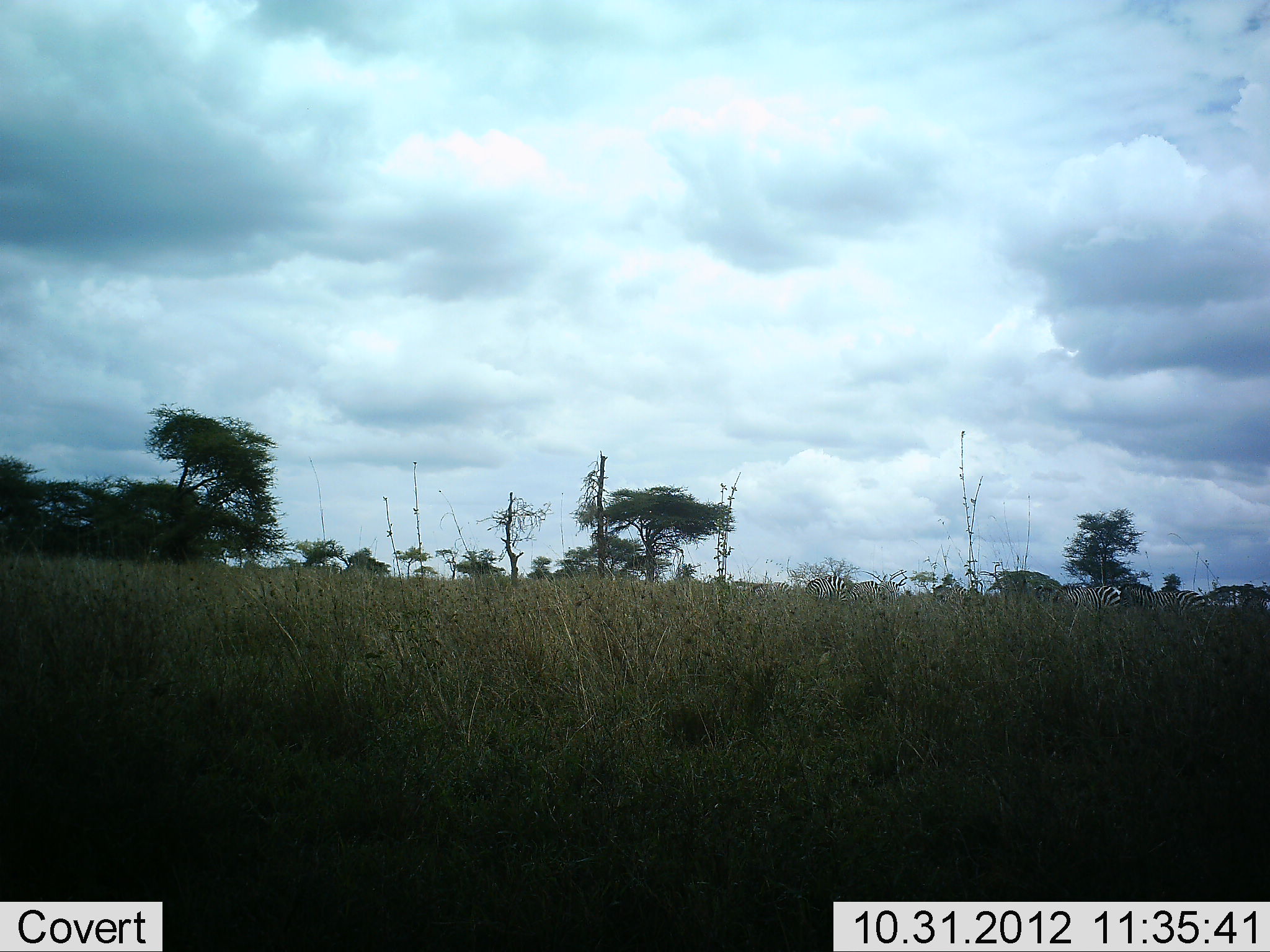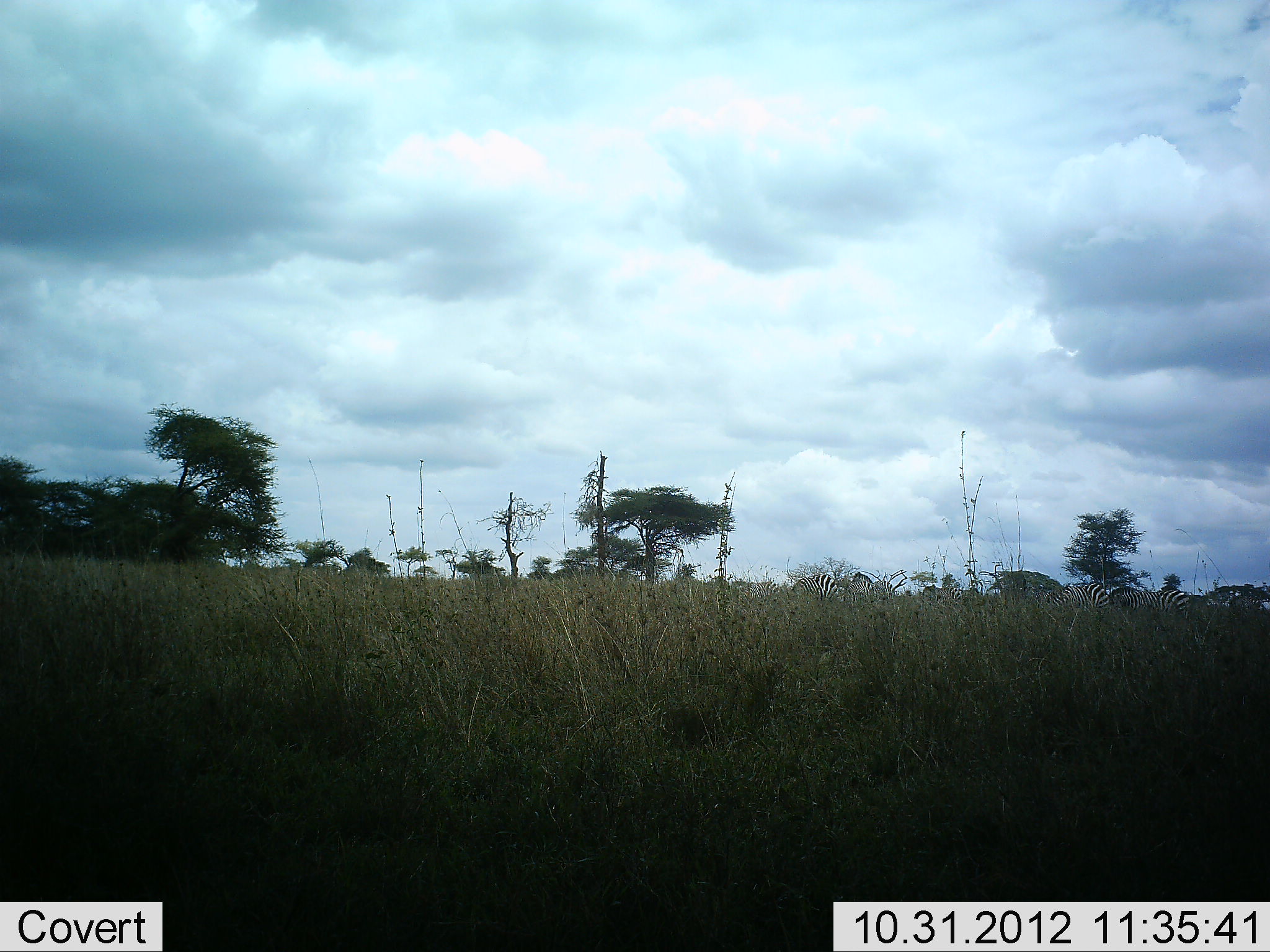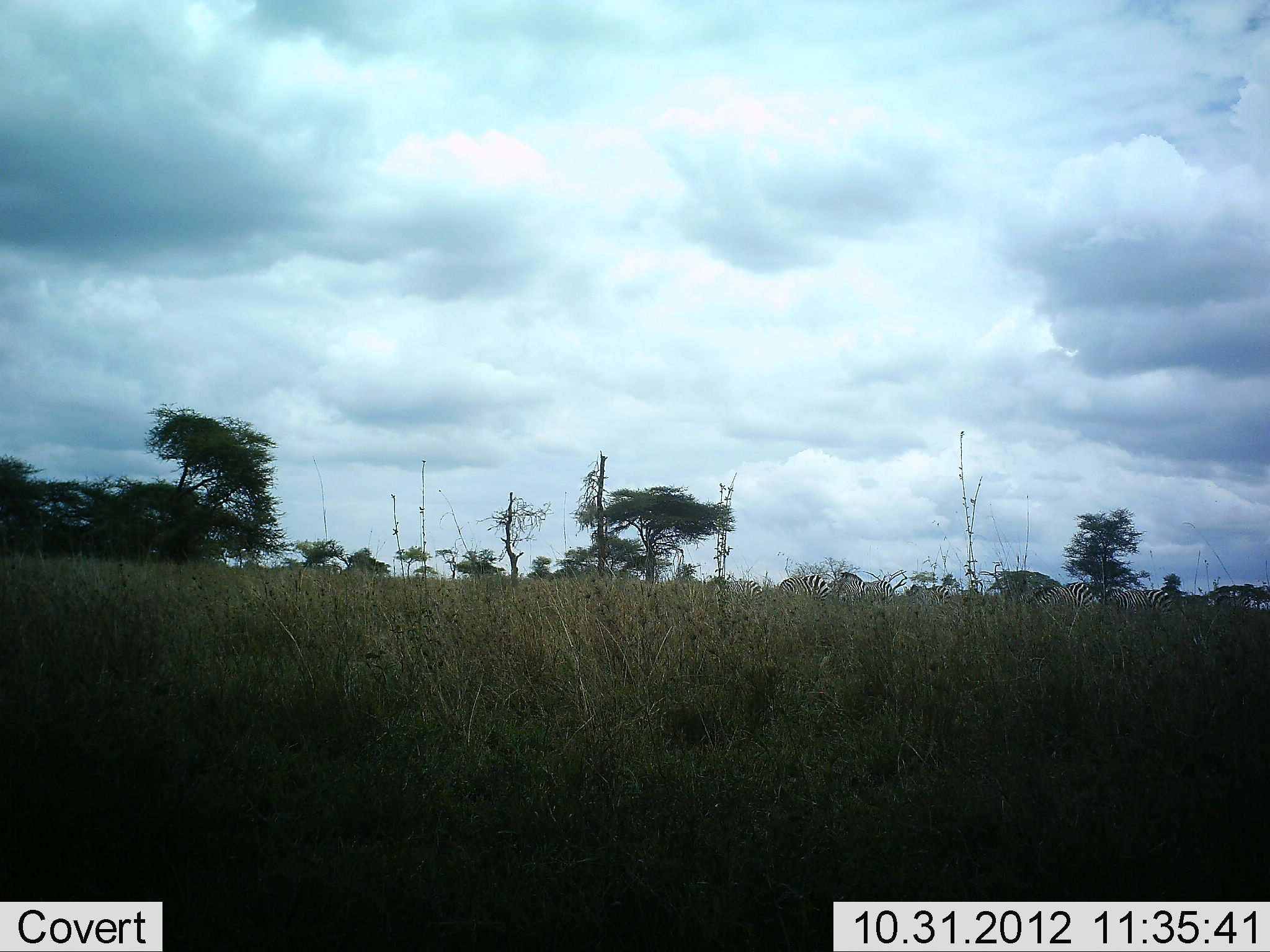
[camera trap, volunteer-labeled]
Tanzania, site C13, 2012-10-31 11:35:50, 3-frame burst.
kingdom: Animalia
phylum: Chordata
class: Mammalia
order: Perissodactyla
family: Equidae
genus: Equus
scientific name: Equus quagga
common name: plains zebra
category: zebra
Zebra (plains zebra) (Equus quagga), count 9. Behavior (volunteer vote fractions): standing 10%, resting 0%, moving 100%, interacting 0%. Young present (vote fraction): 0%. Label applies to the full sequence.